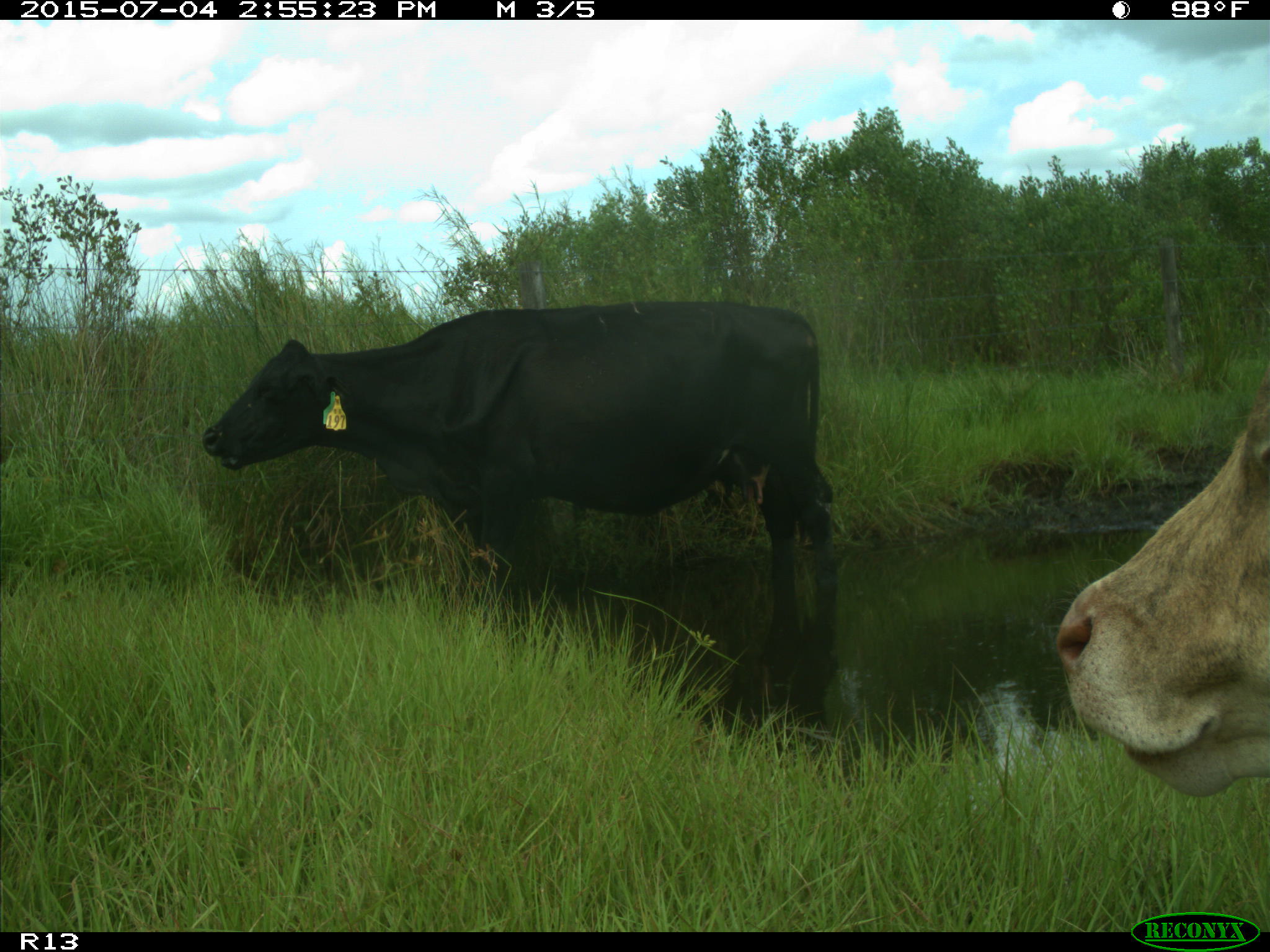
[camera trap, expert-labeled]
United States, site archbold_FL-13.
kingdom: Animalia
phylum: Chordata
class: Mammalia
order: Artiodactyla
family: Bovidae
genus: Bos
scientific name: Bos taurus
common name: domestic cow